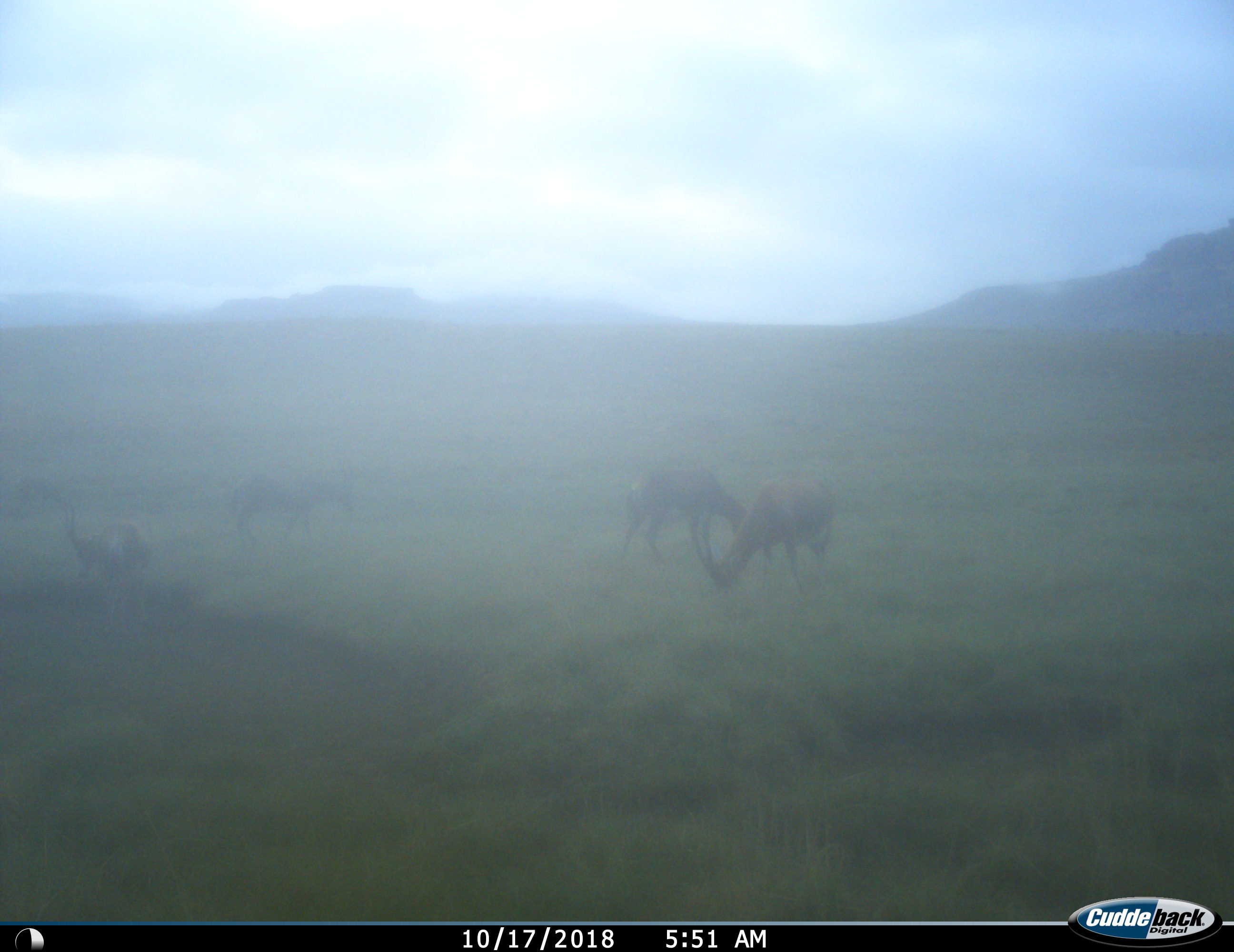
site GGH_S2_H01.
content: unidentified animal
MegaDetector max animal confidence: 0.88